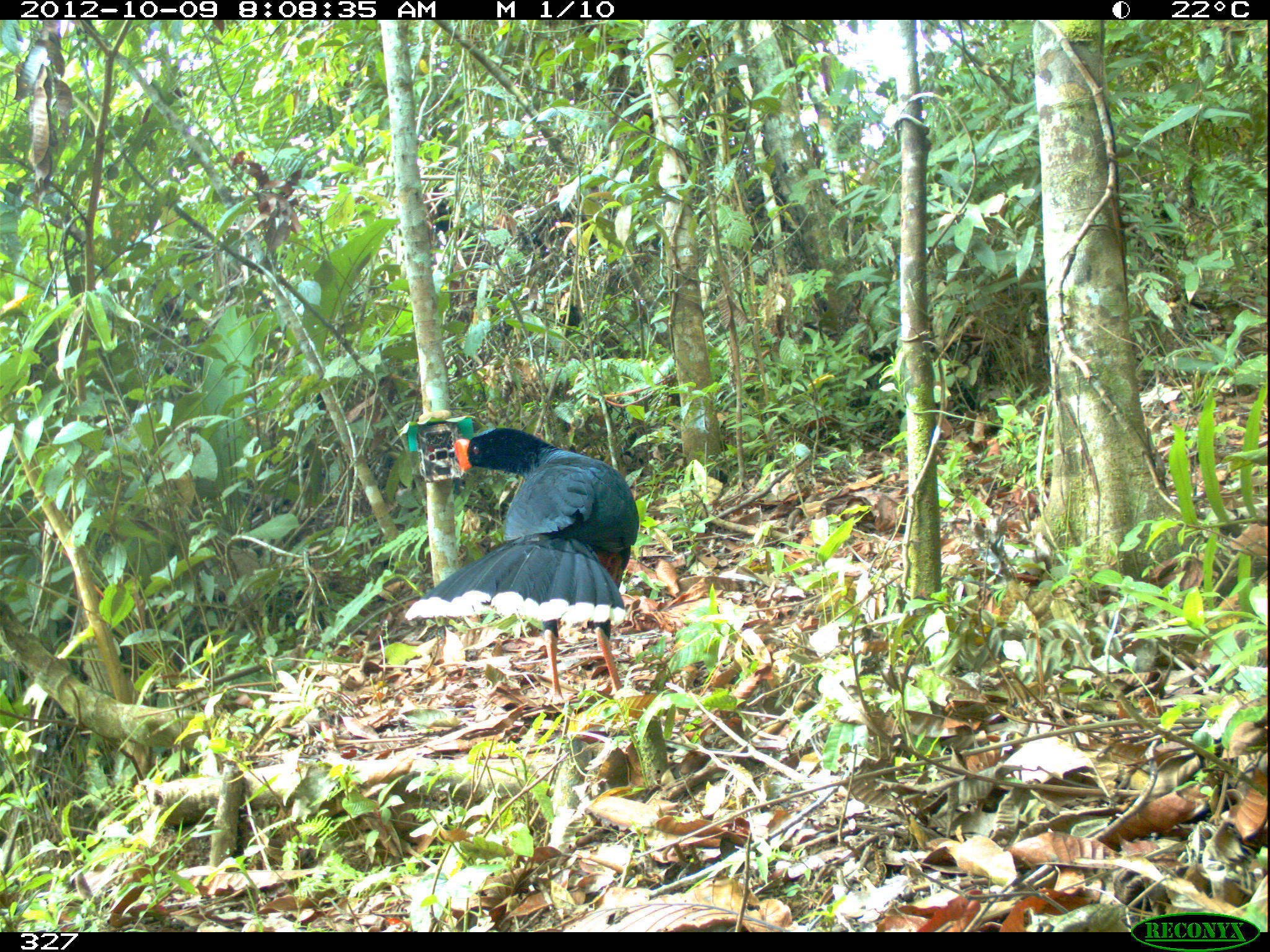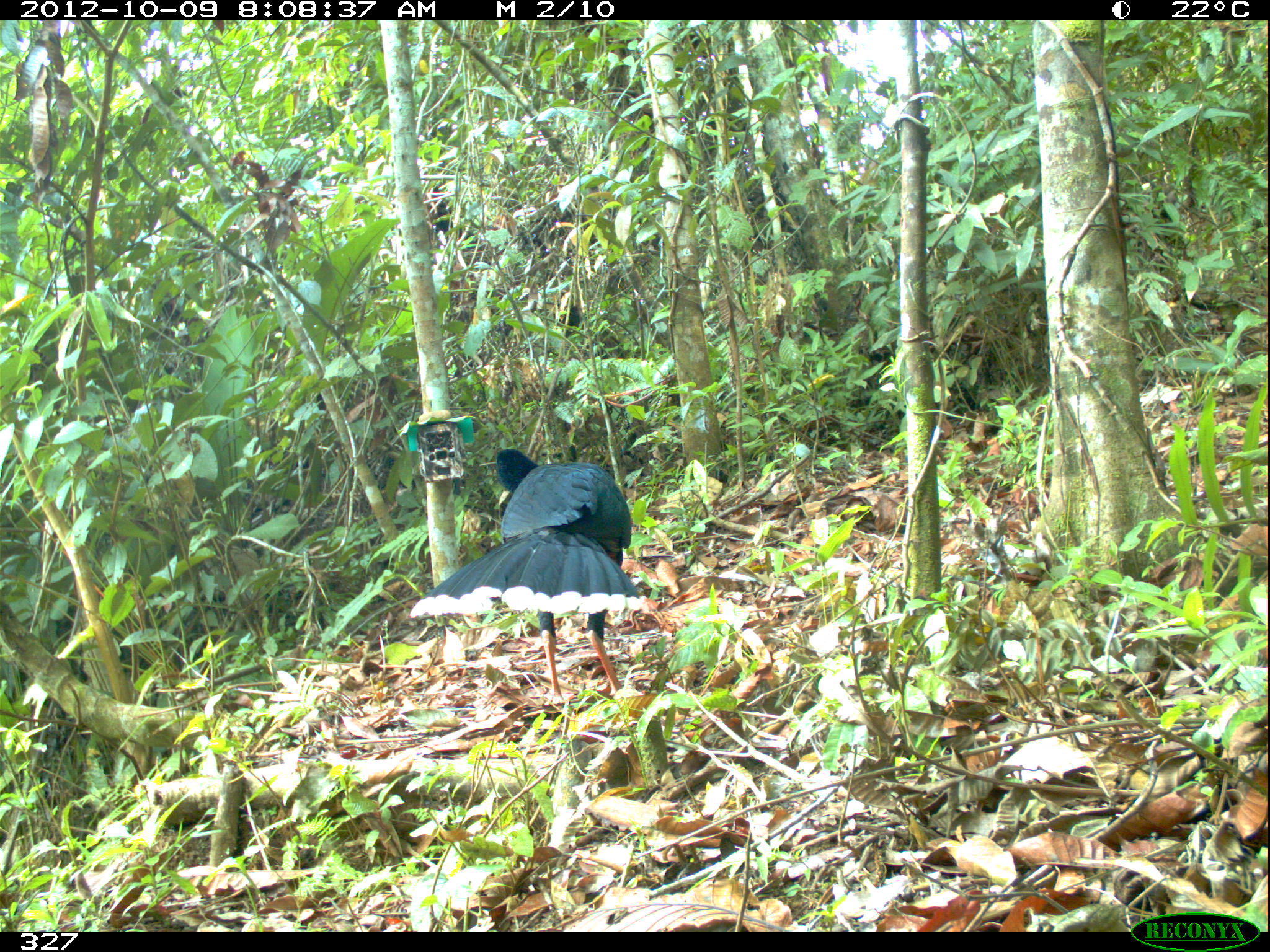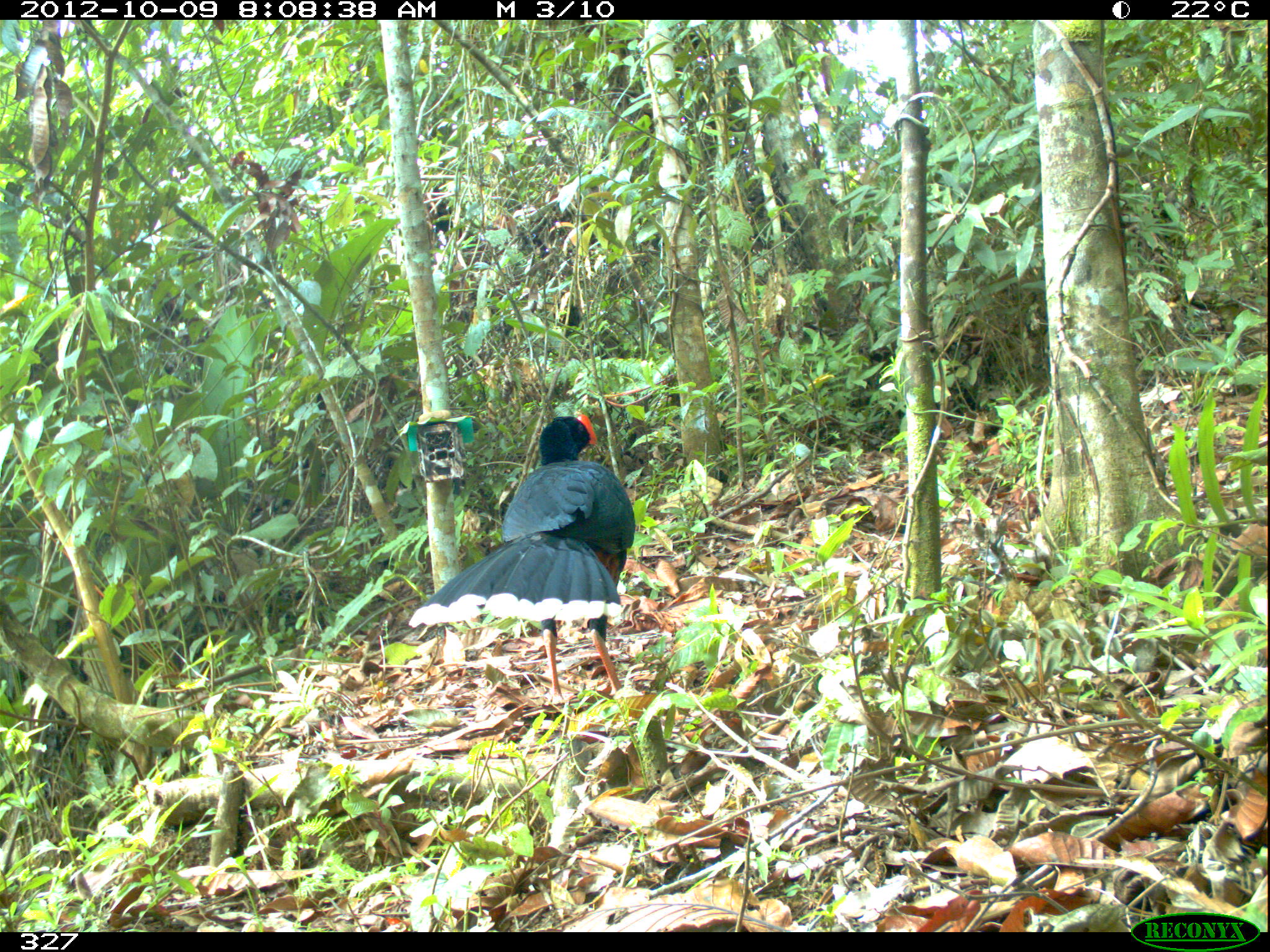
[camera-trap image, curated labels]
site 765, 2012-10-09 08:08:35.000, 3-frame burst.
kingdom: Animalia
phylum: Chordata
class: Aves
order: Galliformes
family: Cracidae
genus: Mitu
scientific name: Mitu tuberosum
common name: razor-billed curassow